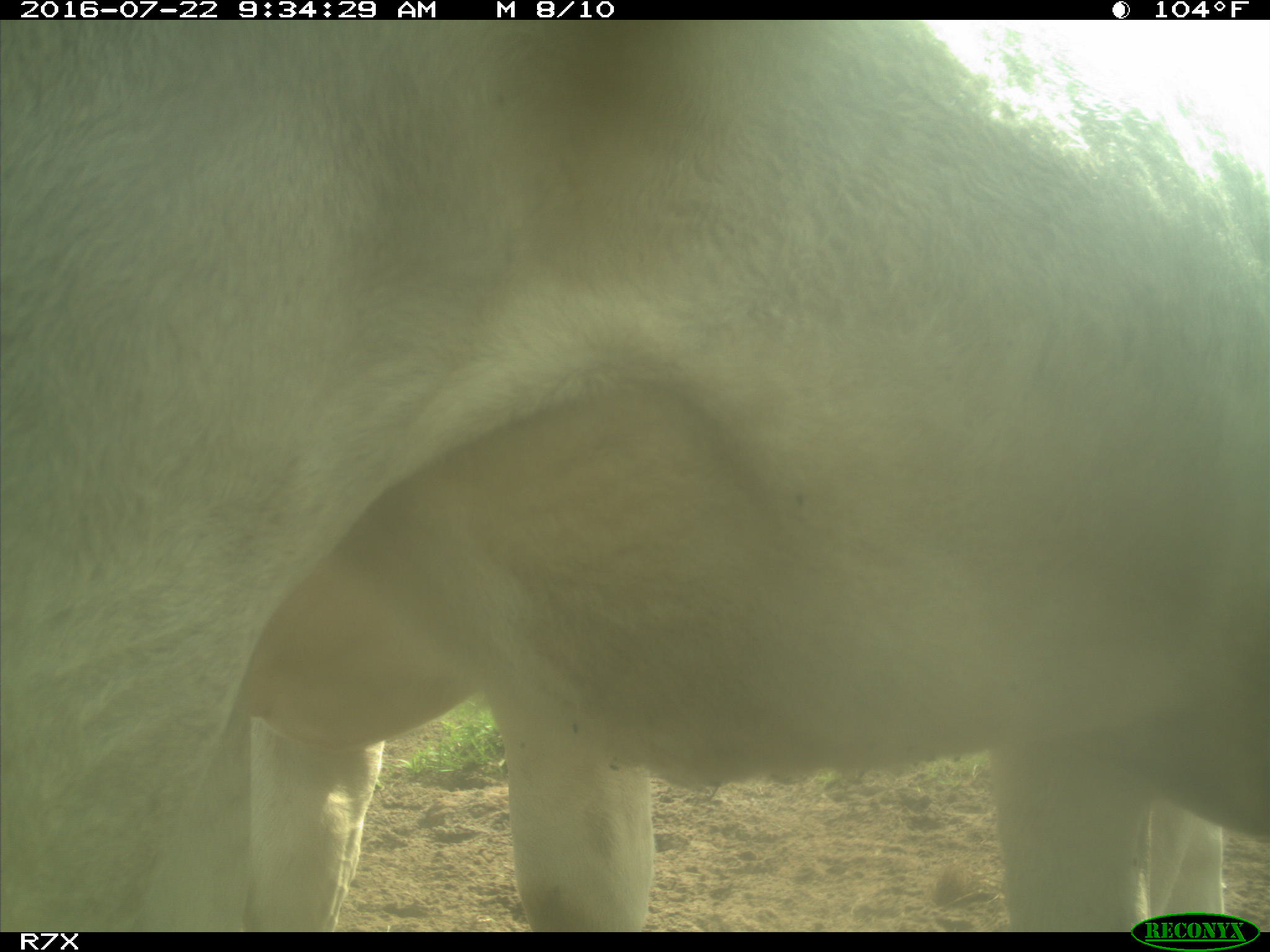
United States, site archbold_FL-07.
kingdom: Animalia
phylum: Chordata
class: Mammalia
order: Artiodactyla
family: Bovidae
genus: Bos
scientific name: Bos taurus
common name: domestic cow